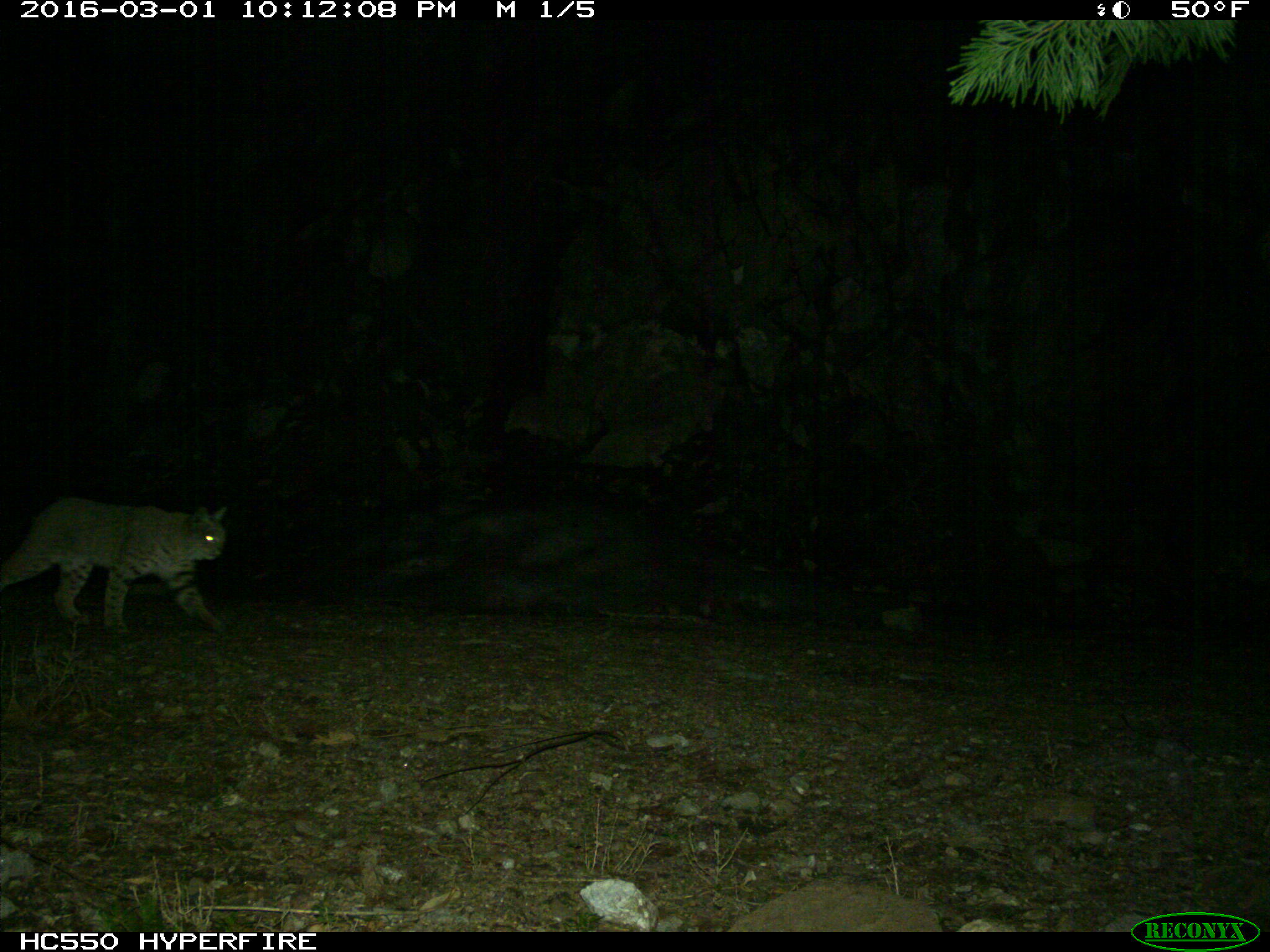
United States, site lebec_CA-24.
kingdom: Animalia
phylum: Chordata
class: Mammalia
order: Carnivora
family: Felidae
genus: Lynx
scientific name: Lynx rufus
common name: bobcat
Lynx rufus (bobcat).